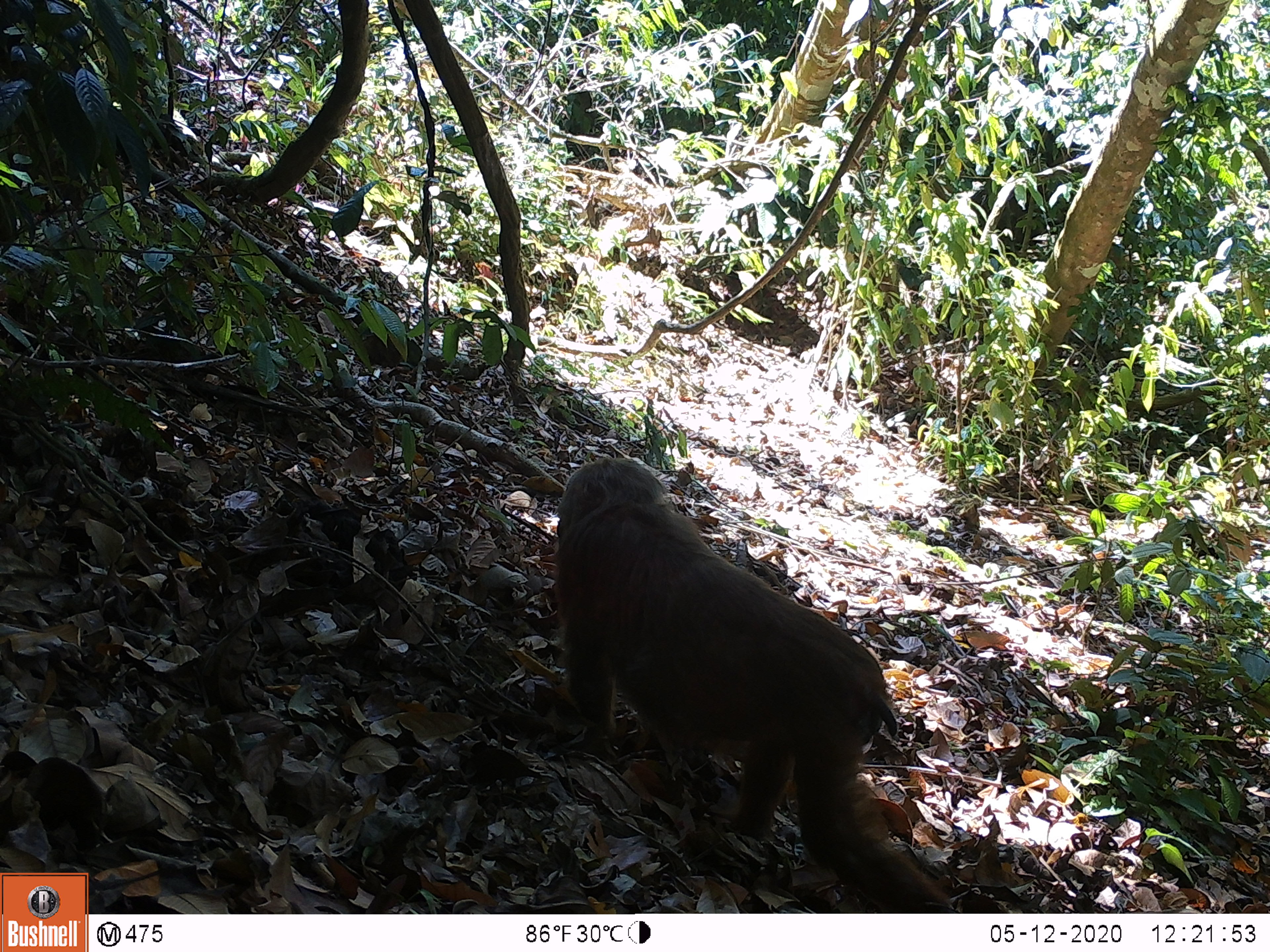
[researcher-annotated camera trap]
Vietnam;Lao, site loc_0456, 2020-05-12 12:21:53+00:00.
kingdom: Animalia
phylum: Chordata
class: Mammalia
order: Primates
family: Cercopithecidae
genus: Macaca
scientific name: Macaca arctoides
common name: stump-tailed macaque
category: stump tailed macaque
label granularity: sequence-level